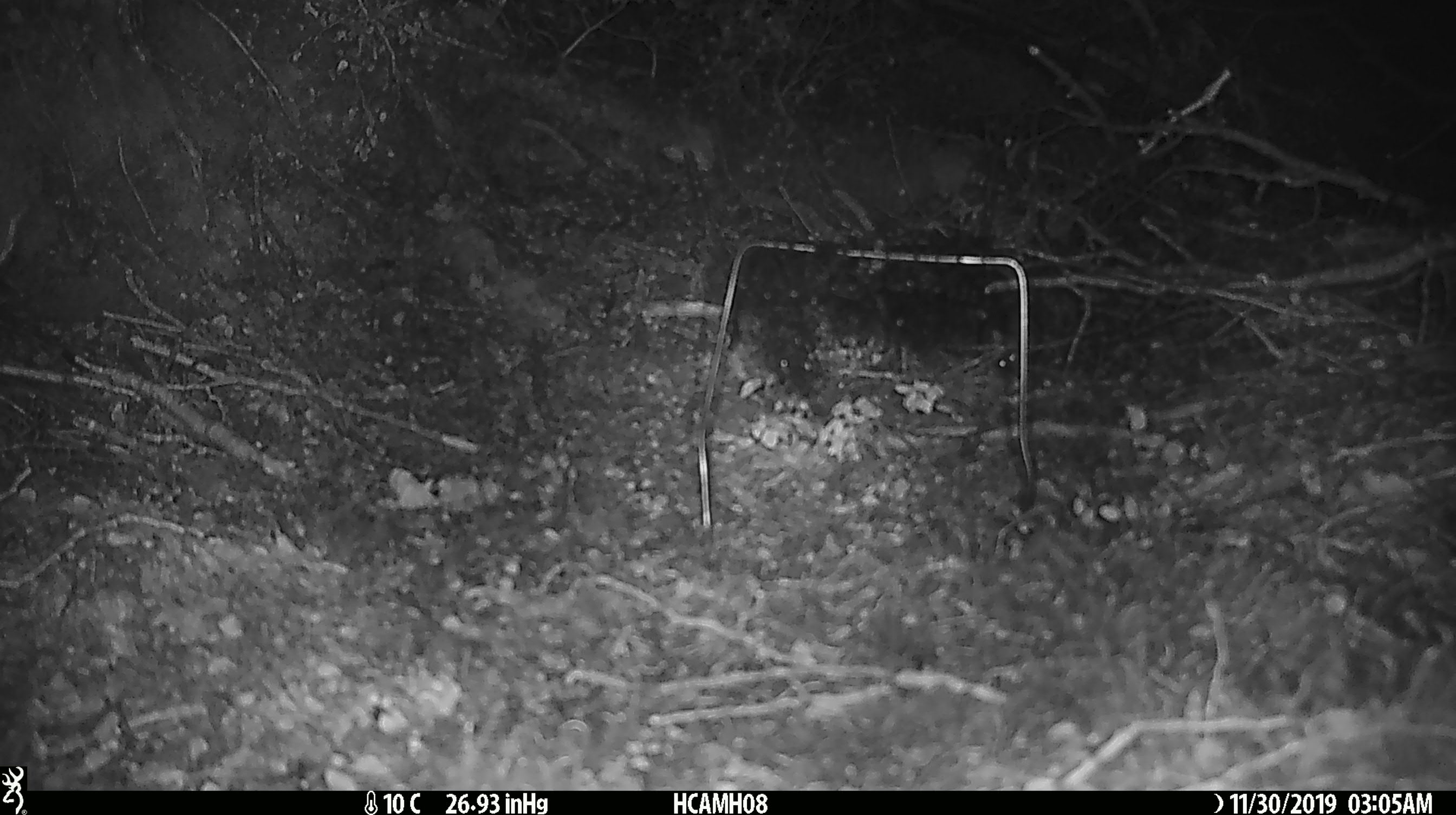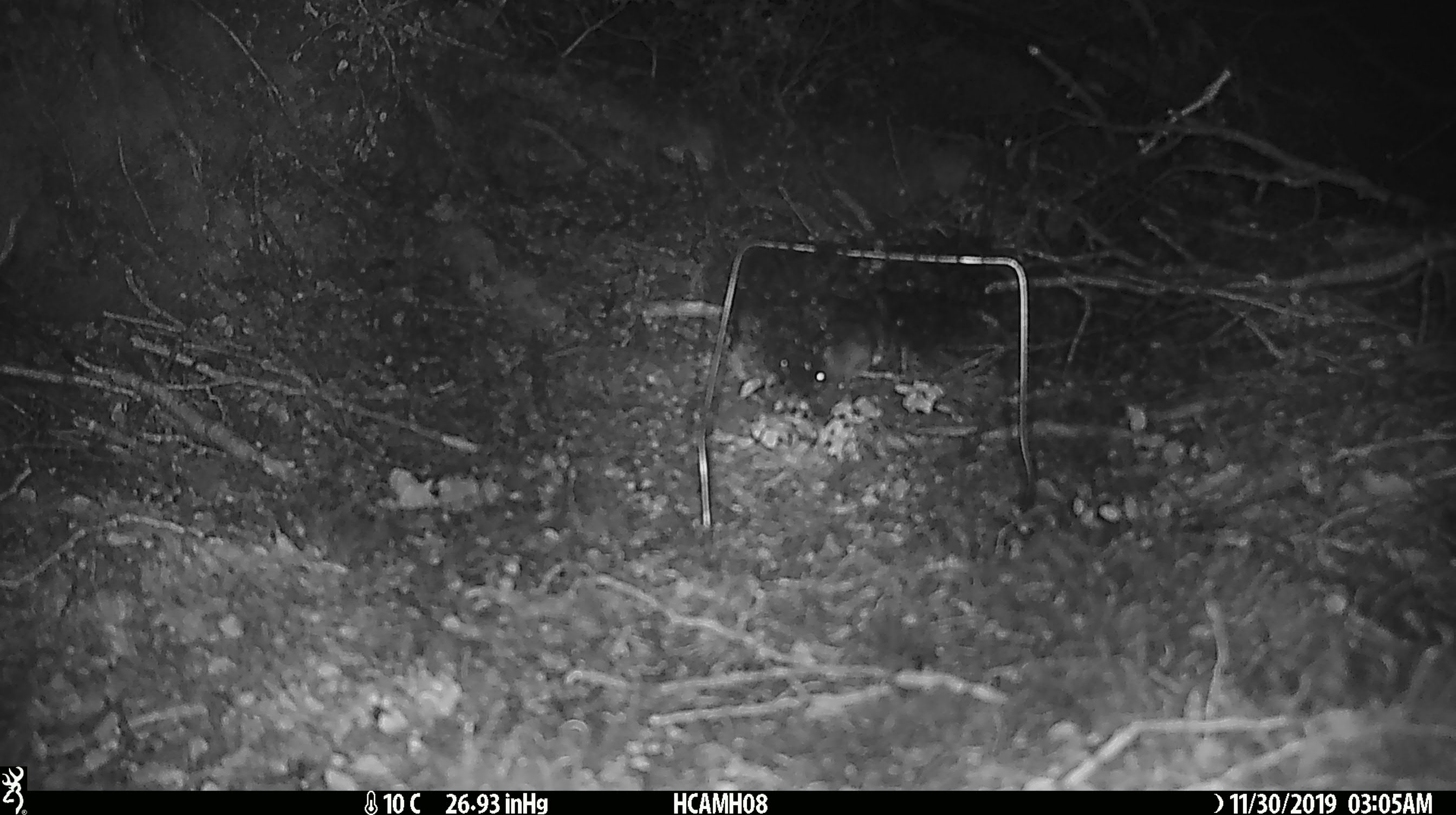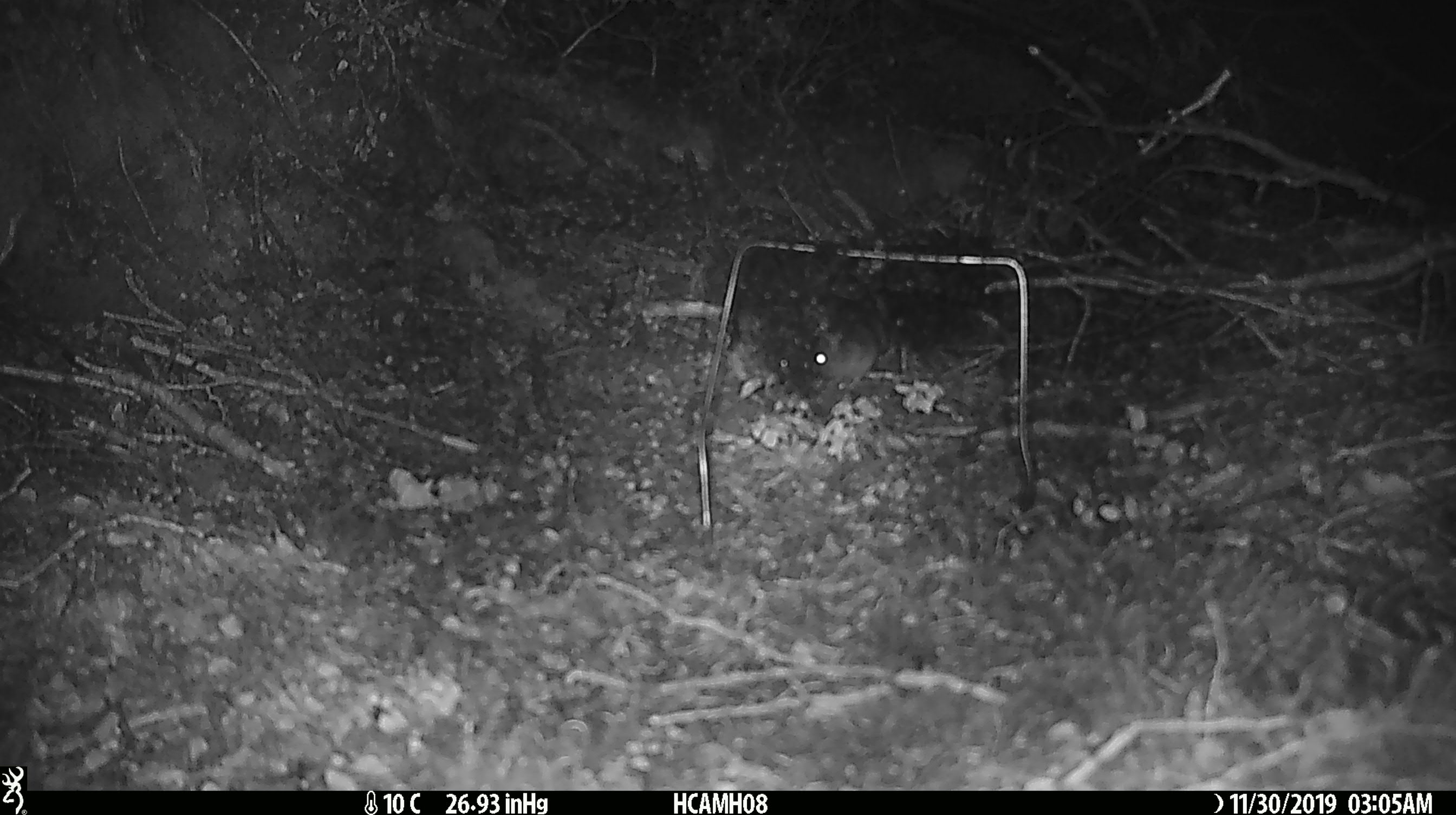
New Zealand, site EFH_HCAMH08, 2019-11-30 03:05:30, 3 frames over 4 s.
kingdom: Animalia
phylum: Chordata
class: Mammalia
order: Rodentia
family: Muridae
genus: Mus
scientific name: Mus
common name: mouse